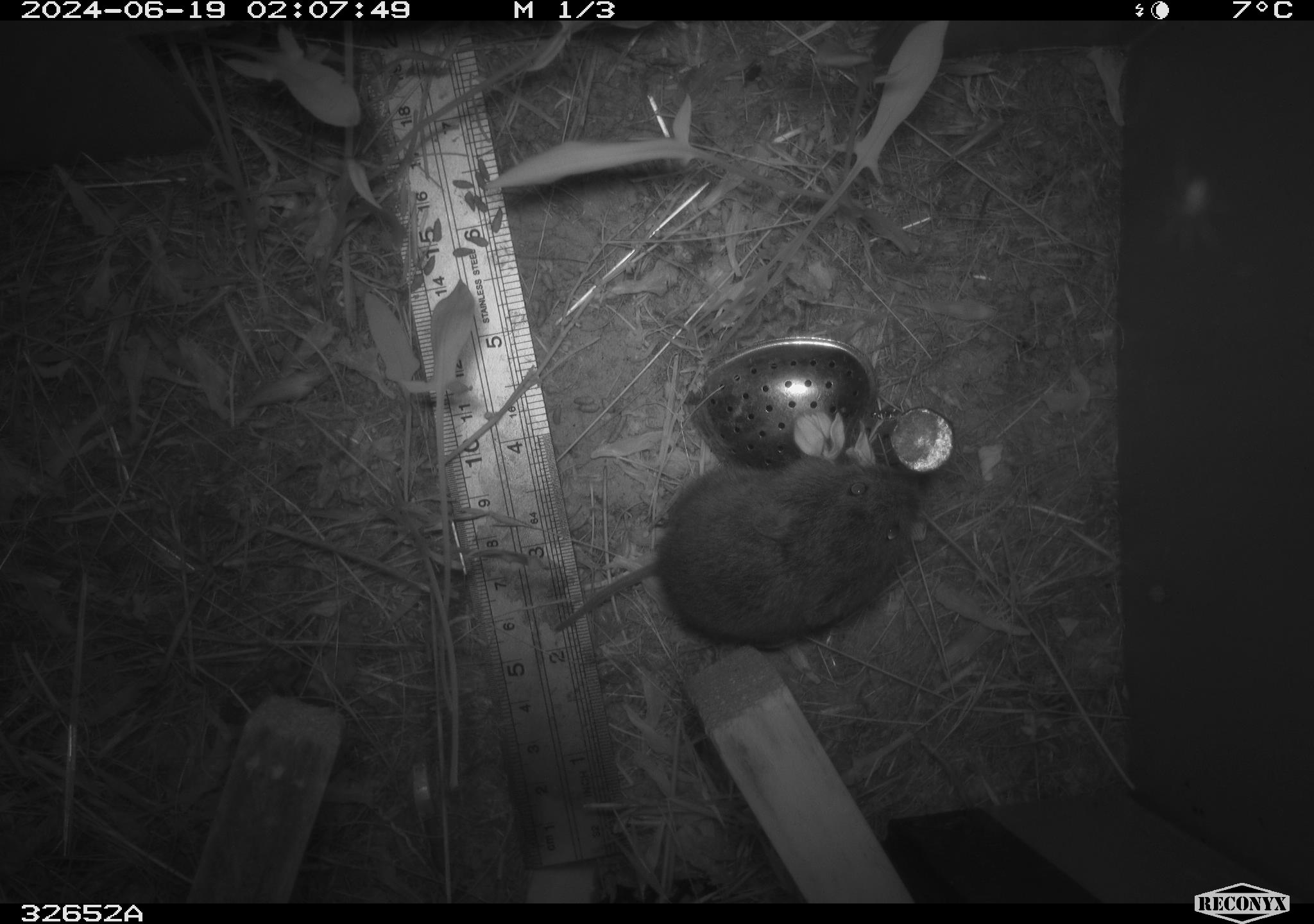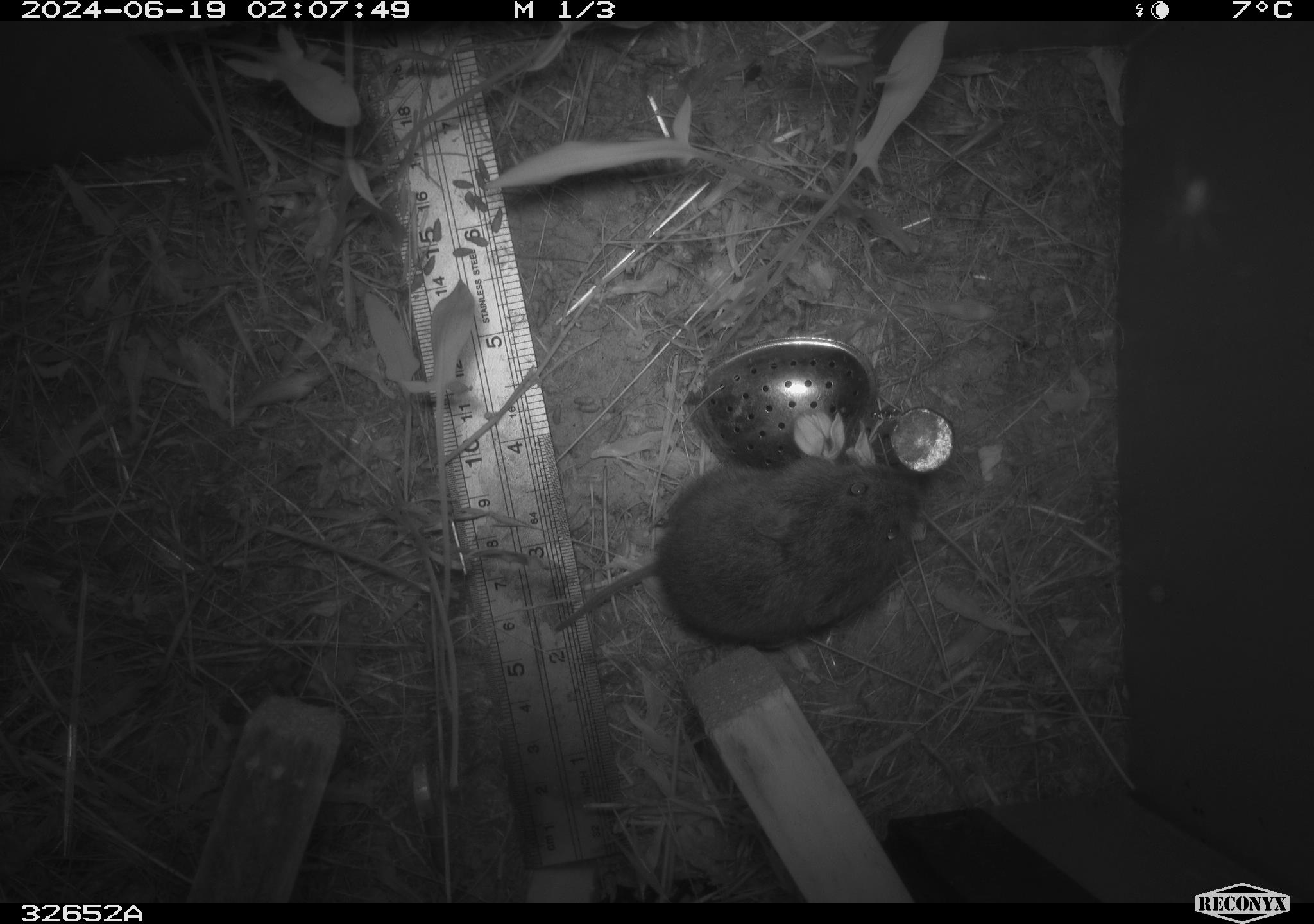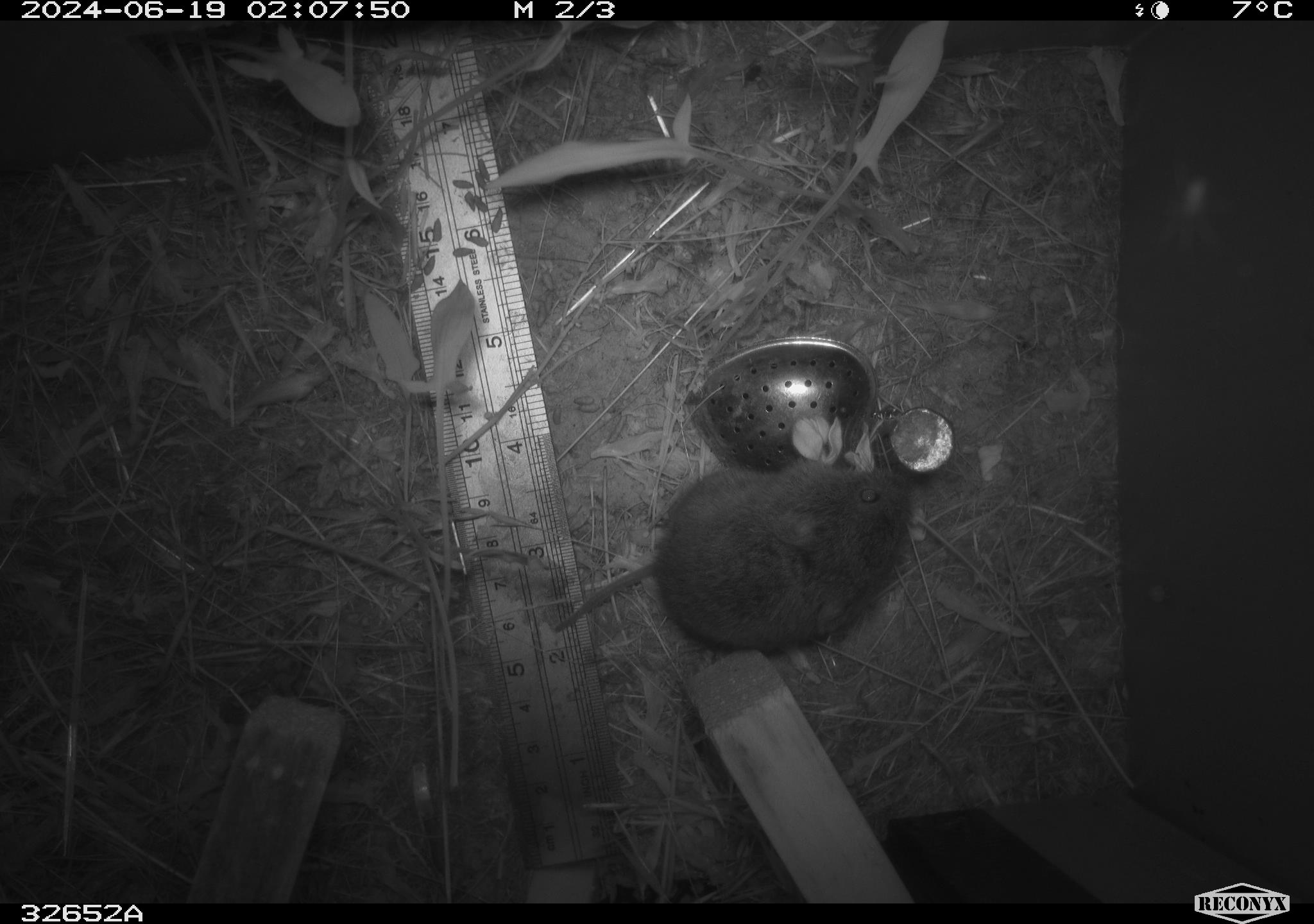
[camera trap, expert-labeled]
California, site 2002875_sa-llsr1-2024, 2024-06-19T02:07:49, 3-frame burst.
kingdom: Animalia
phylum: Chordata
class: Mammalia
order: Rodentia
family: Cricetidae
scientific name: Arvicolinae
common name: voles, lemmings, and muskrats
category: arvicolinae subfamily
Arvicolinae subfamily (voles, lemmings, and muskrats) (Arvicolinae).